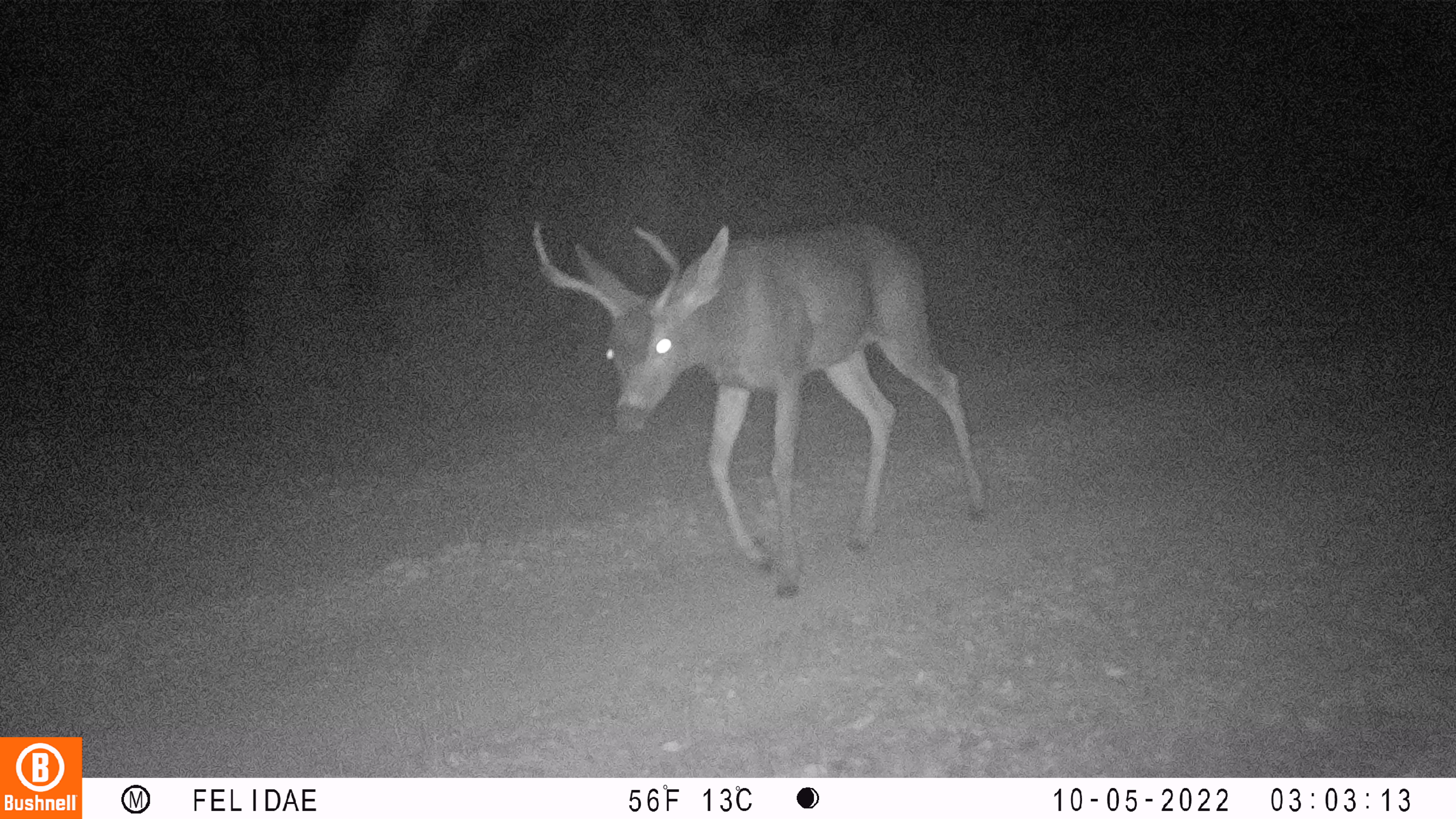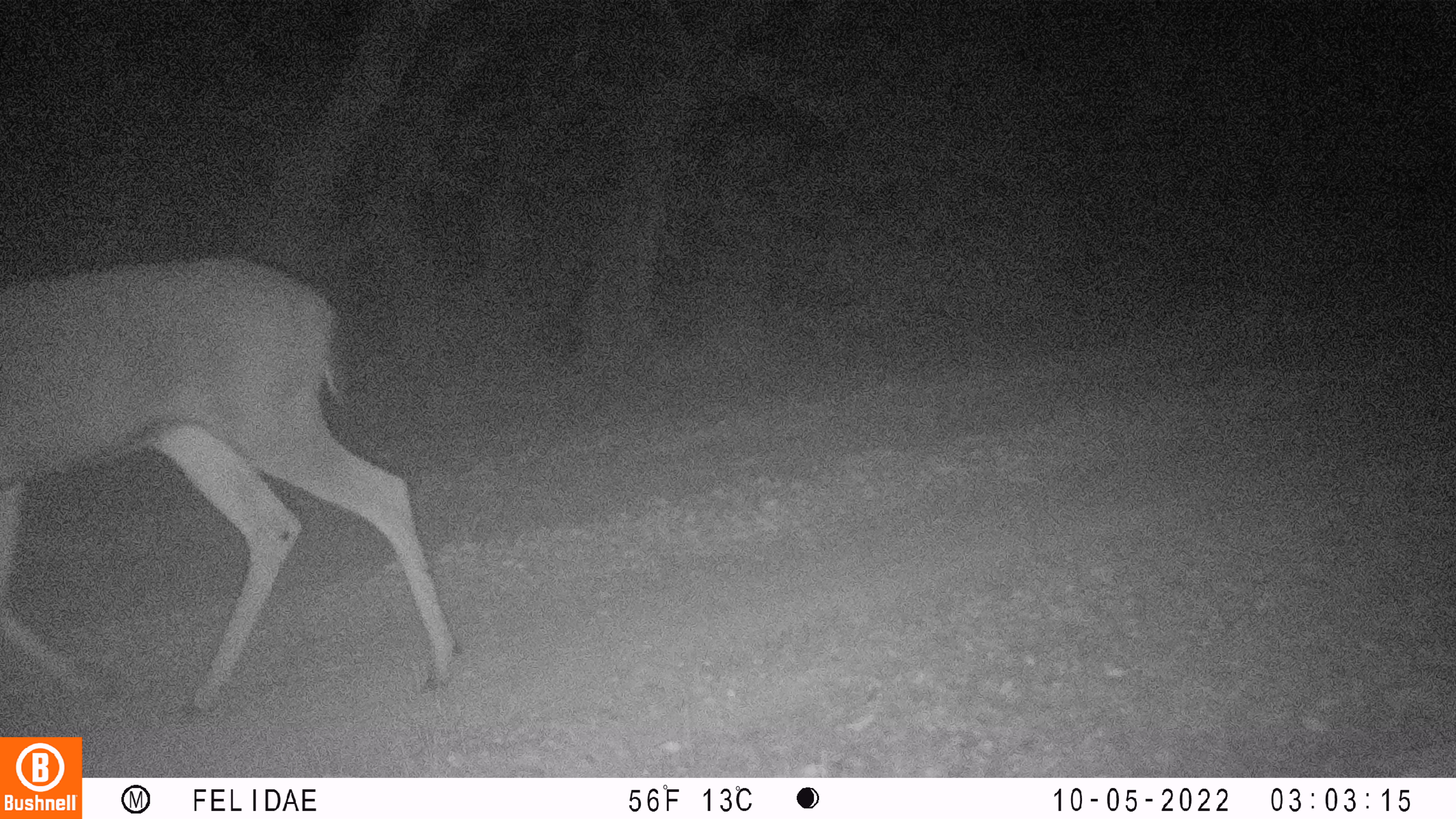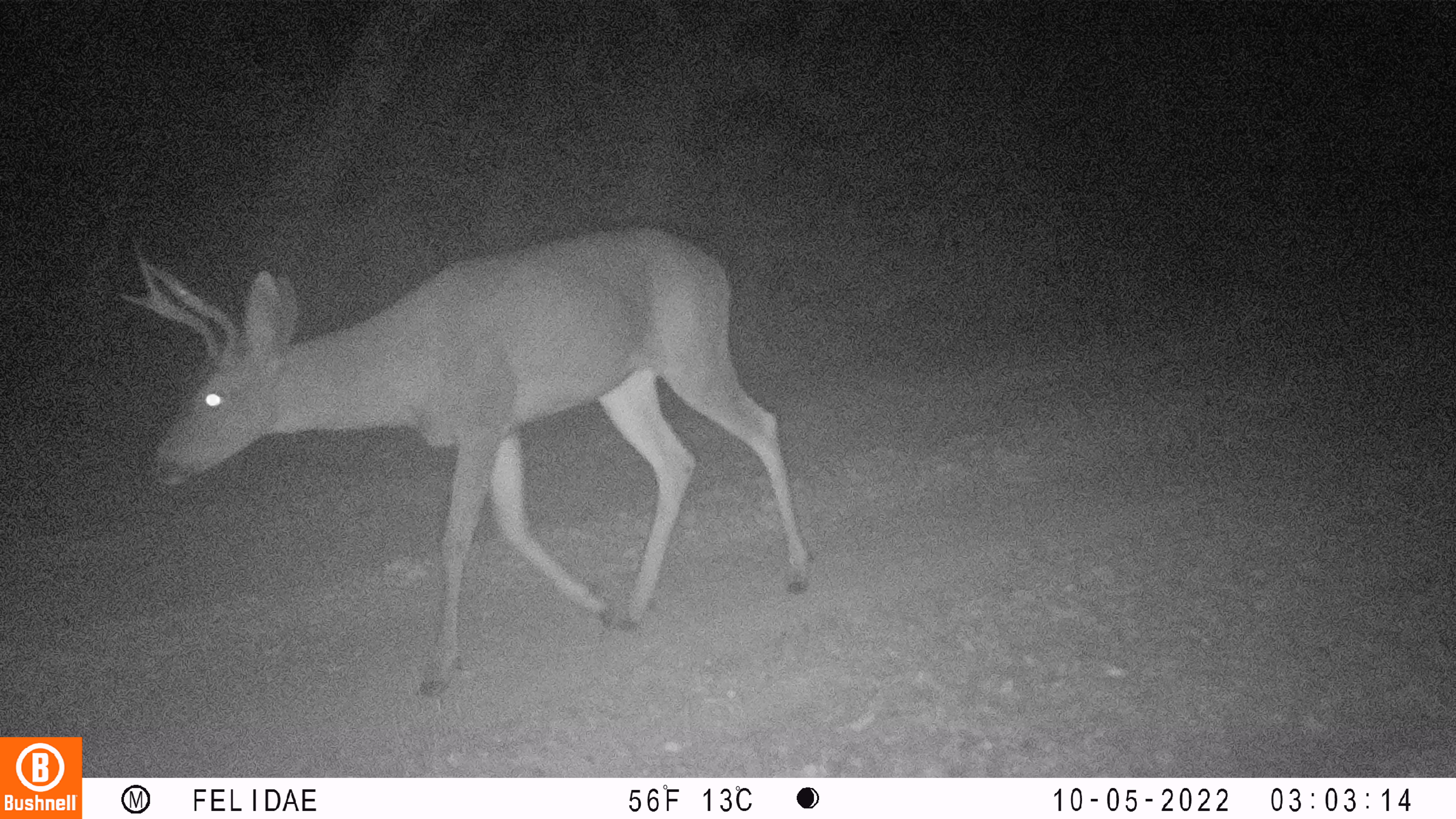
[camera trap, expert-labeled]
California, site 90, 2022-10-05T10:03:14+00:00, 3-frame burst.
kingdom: Animalia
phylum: Chordata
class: Mammalia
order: Artiodactyla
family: Cervidae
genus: Odocoileus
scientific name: Odocoileus hemionus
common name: mule deer